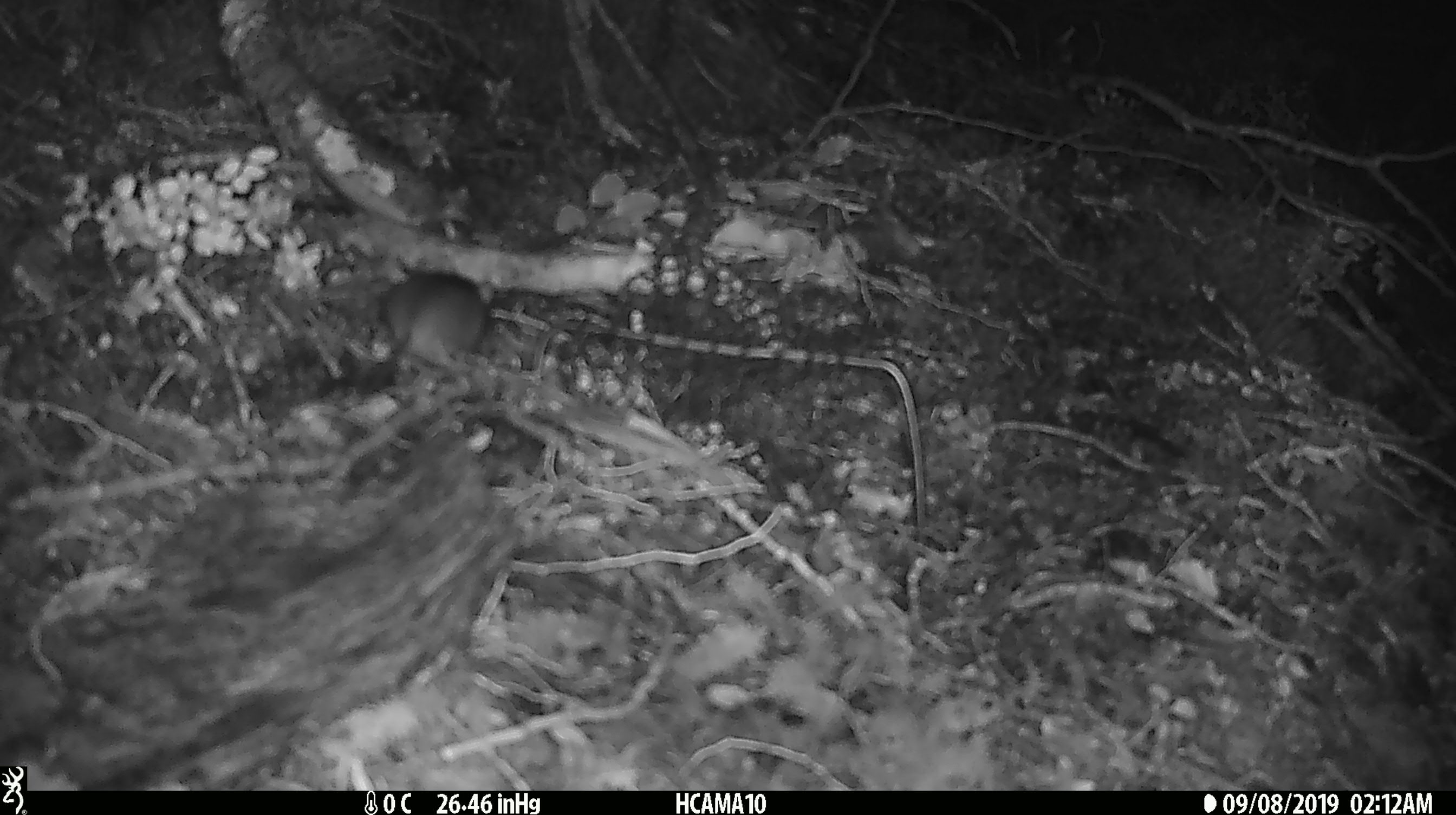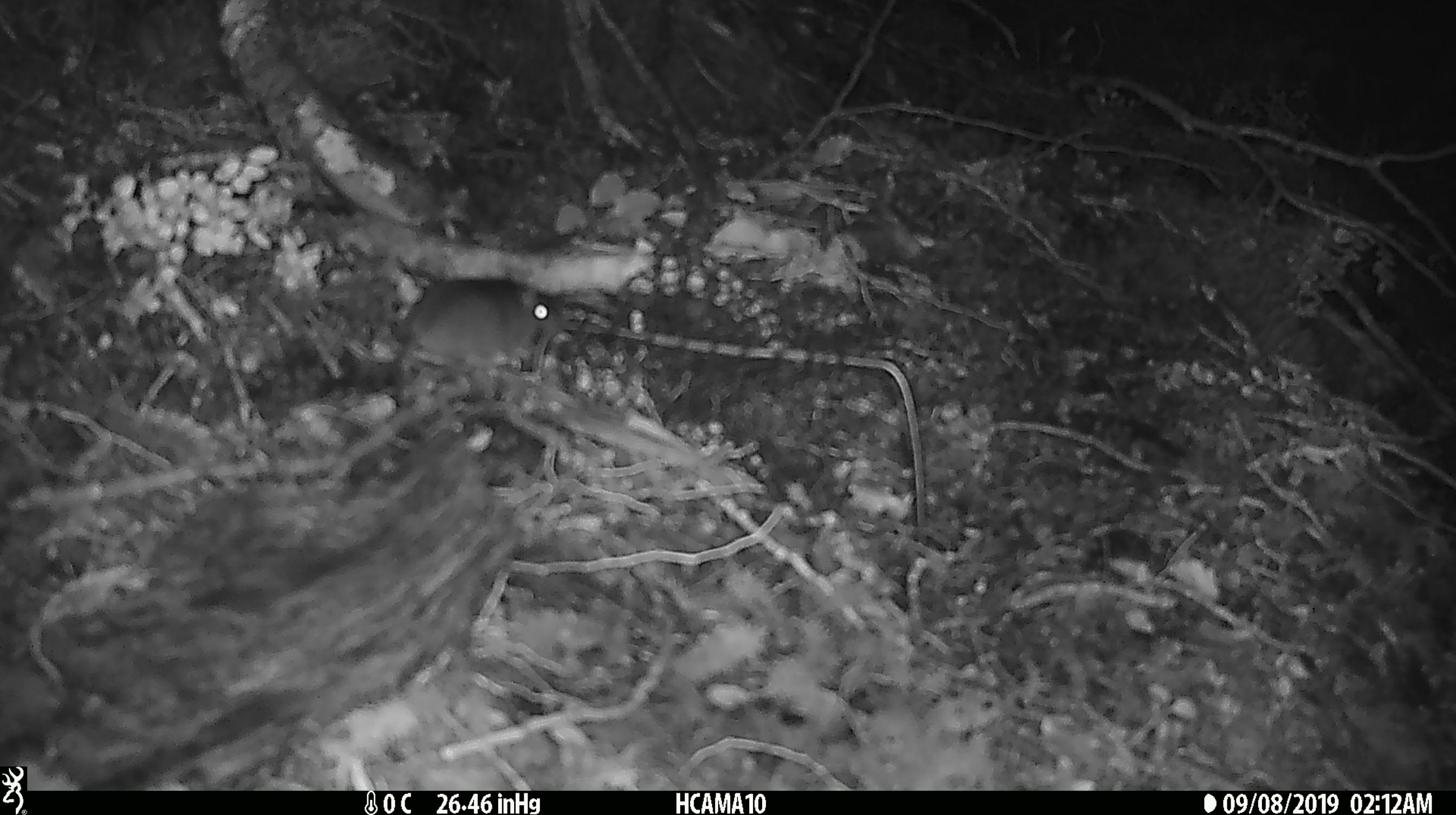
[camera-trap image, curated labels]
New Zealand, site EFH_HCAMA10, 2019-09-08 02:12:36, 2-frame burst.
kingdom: Animalia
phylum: Chordata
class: Mammalia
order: Rodentia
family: Muridae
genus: Mus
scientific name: Mus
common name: mouse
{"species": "mouse (Mus)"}